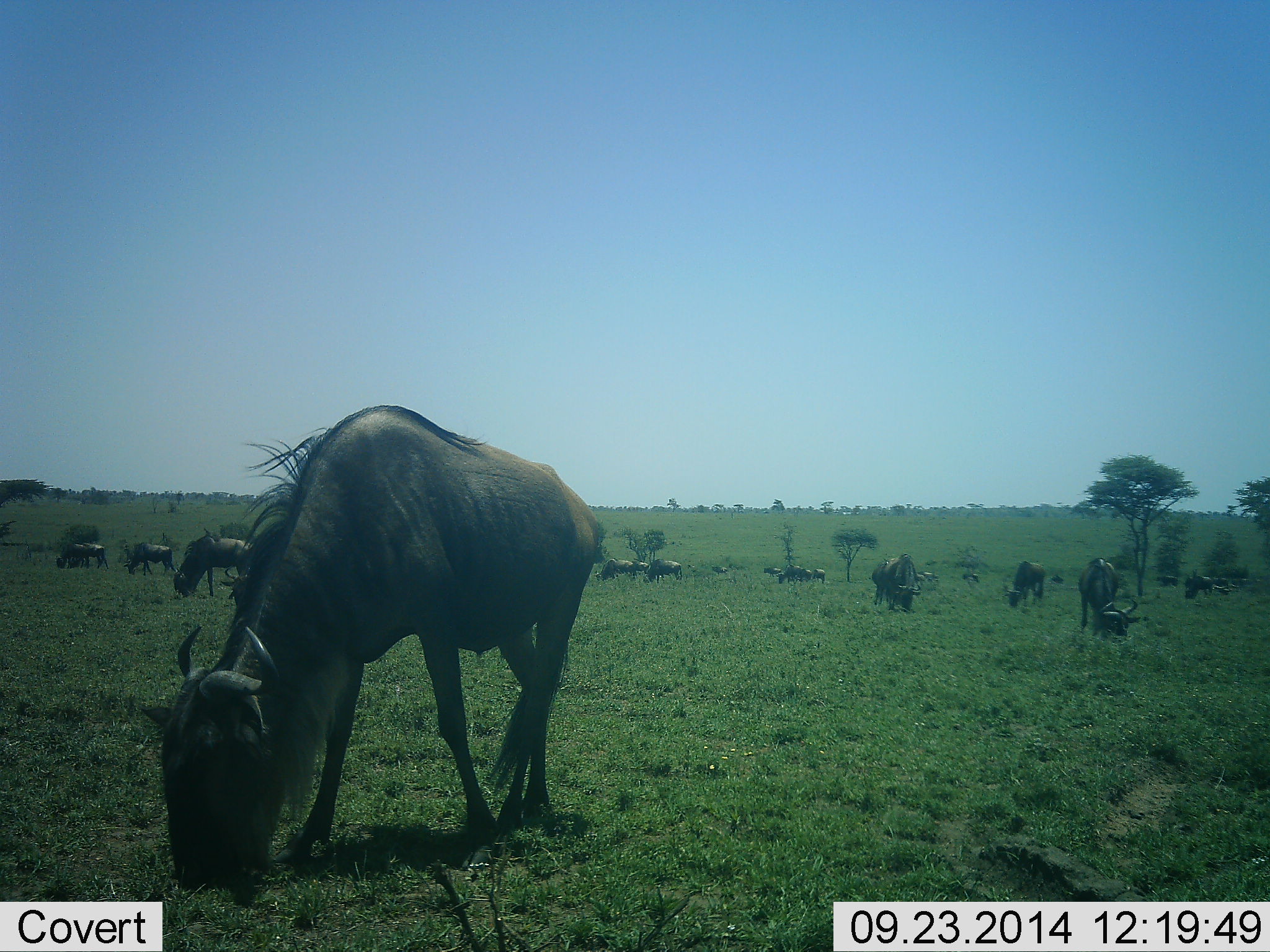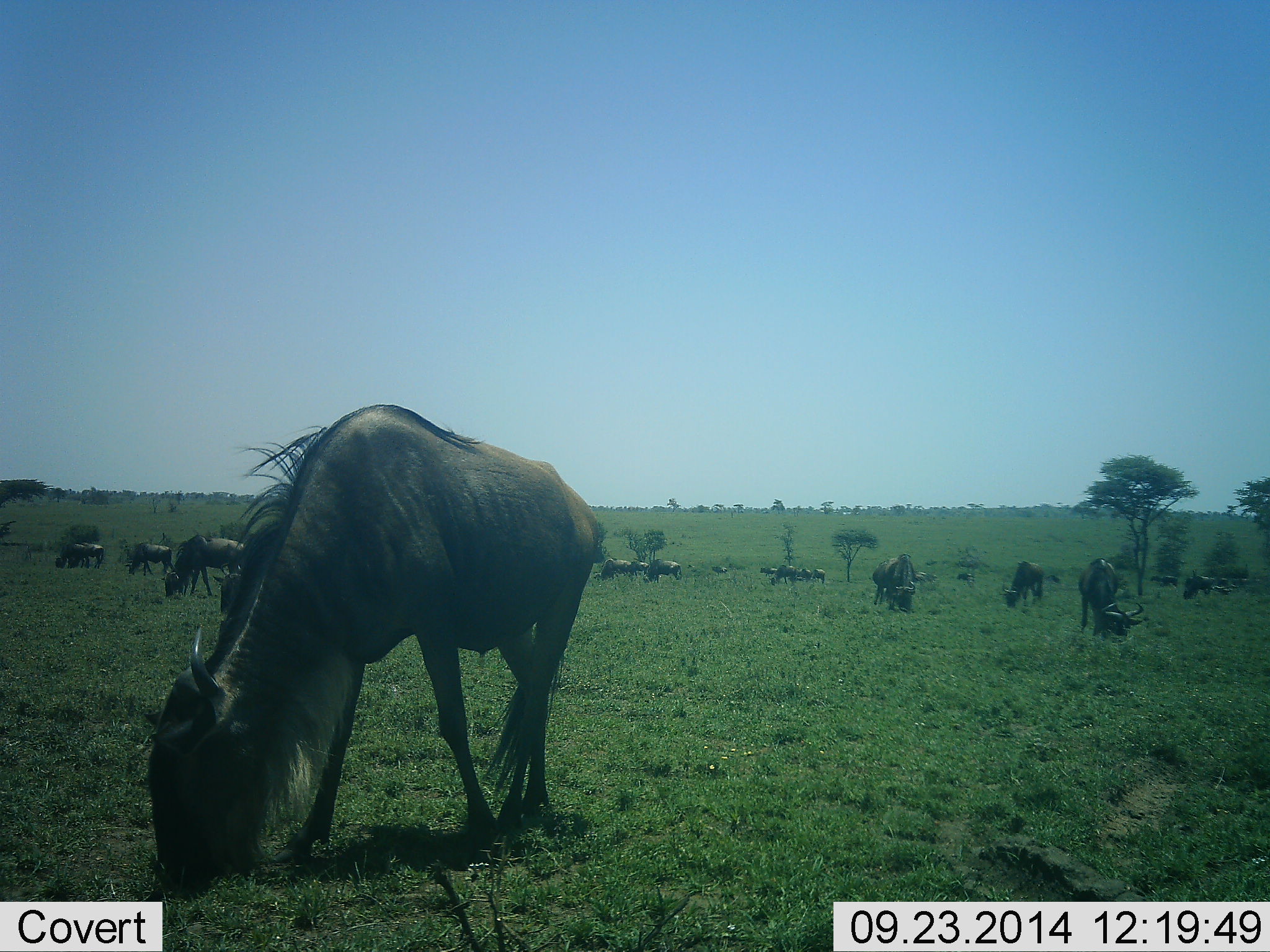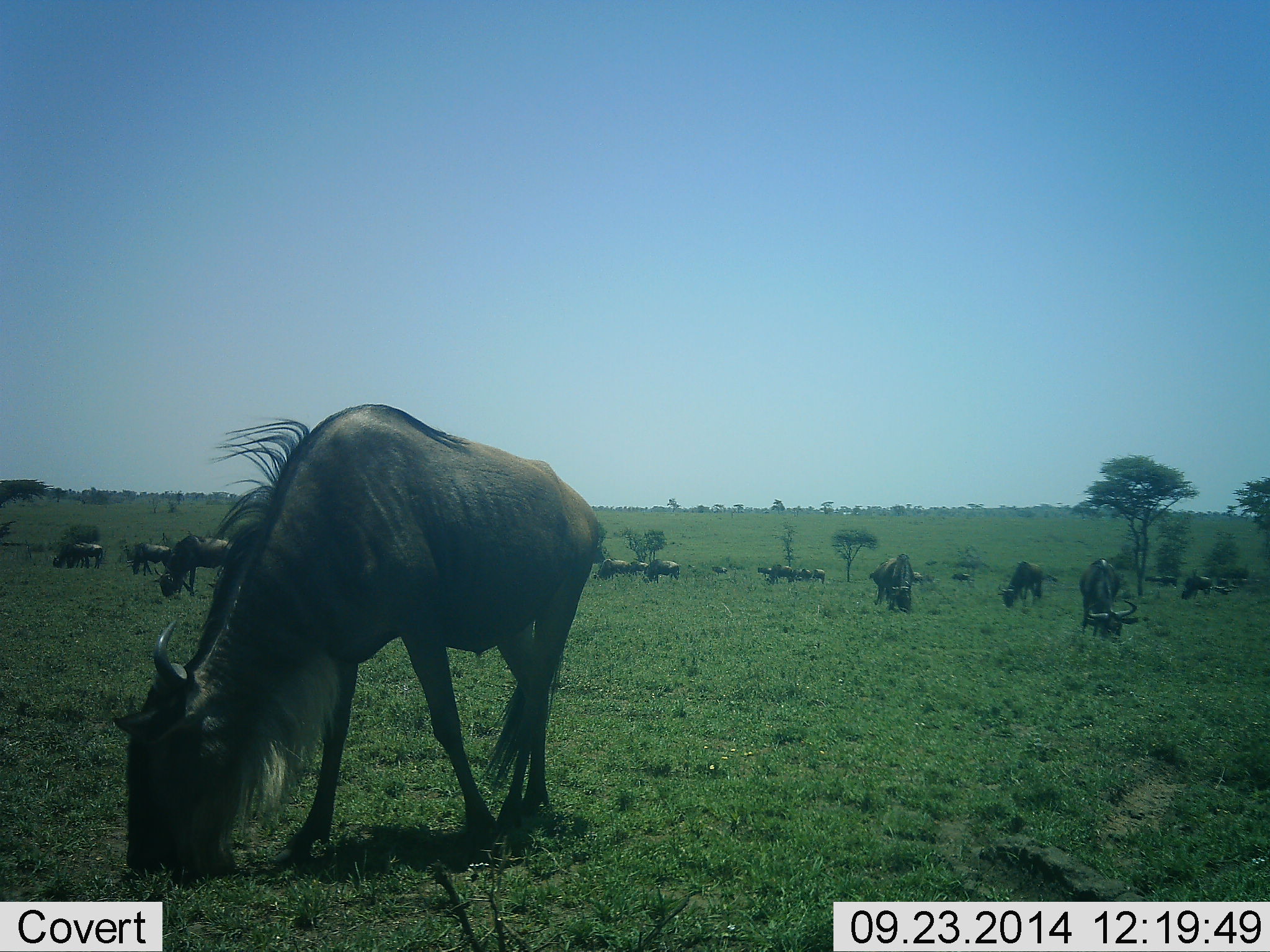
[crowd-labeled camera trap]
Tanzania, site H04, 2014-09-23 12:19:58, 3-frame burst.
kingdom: Animalia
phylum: Chordata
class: Mammalia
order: Artiodactyla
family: Bovidae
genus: Connochaetes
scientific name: Connochaetes taurinus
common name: blue wildebeest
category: wildebeest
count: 11-50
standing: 40%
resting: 0%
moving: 20%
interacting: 0%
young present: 0%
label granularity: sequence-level